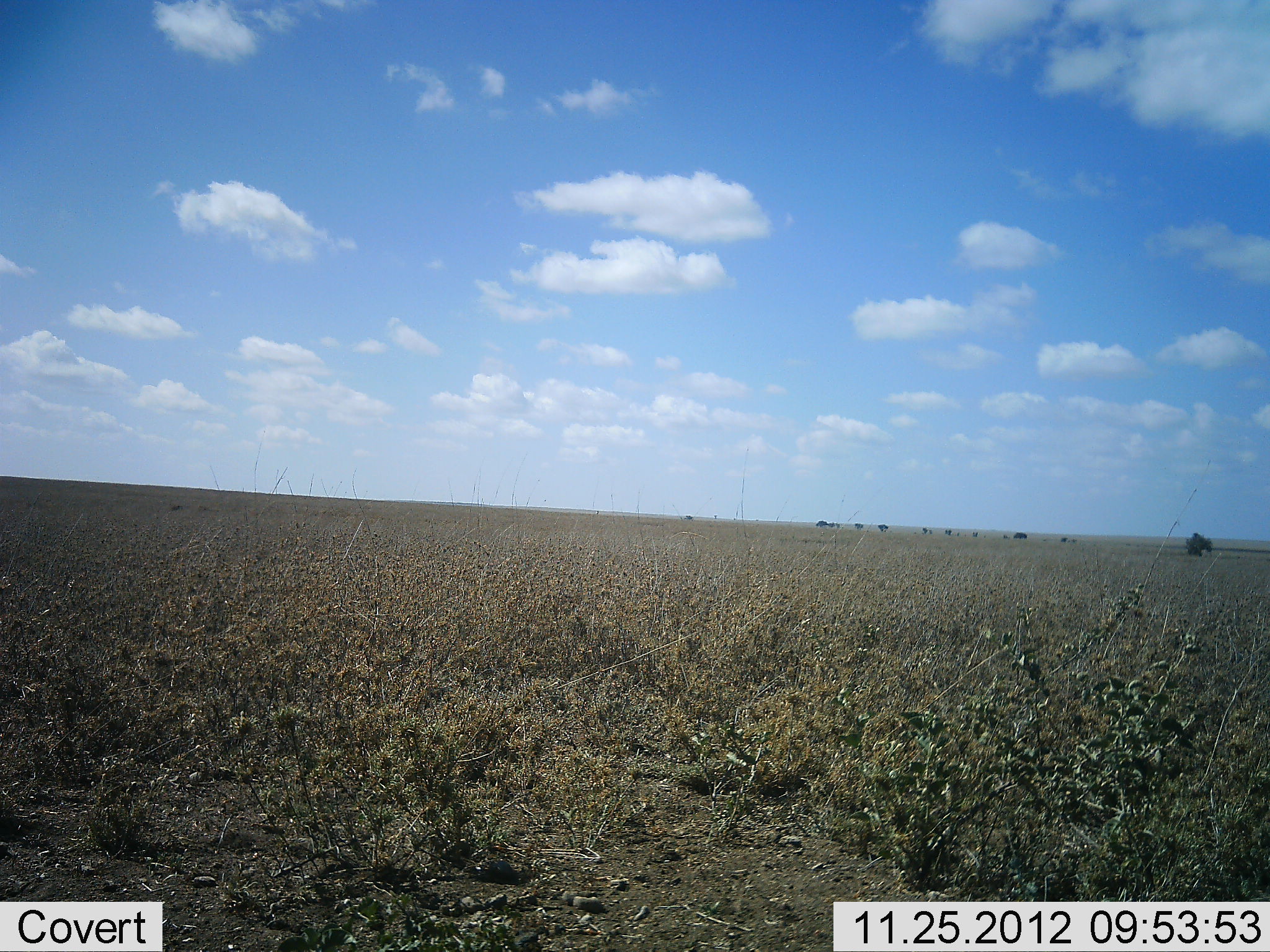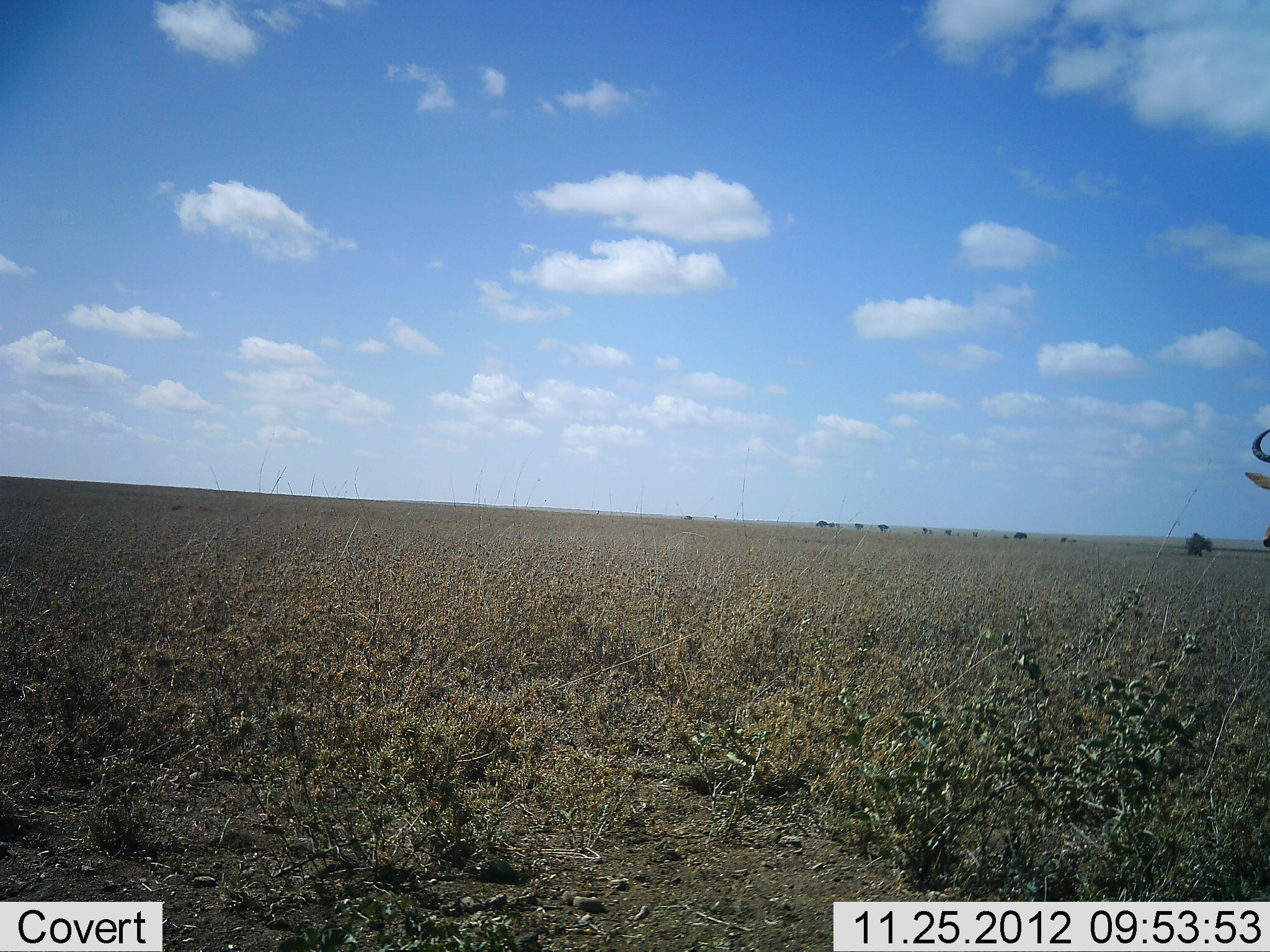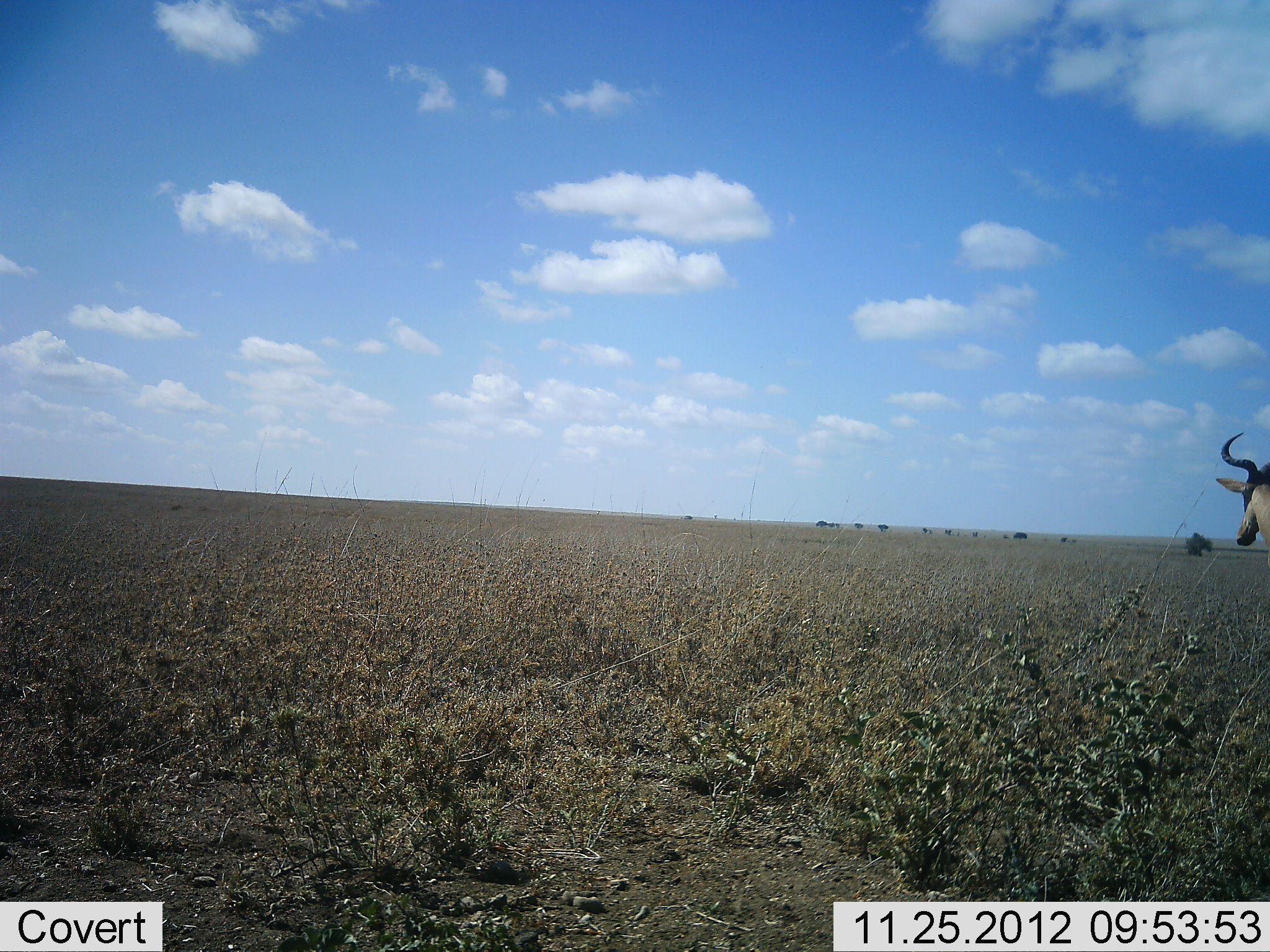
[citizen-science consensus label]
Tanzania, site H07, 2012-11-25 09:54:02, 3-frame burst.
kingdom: Animalia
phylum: Chordata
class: Mammalia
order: Artiodactyla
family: Bovidae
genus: Alcelaphus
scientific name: Alcelaphus buselaphus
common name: hartebeest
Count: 1.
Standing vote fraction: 0%.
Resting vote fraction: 0%.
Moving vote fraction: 100%.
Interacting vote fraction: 0%.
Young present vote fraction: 0%.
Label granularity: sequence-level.